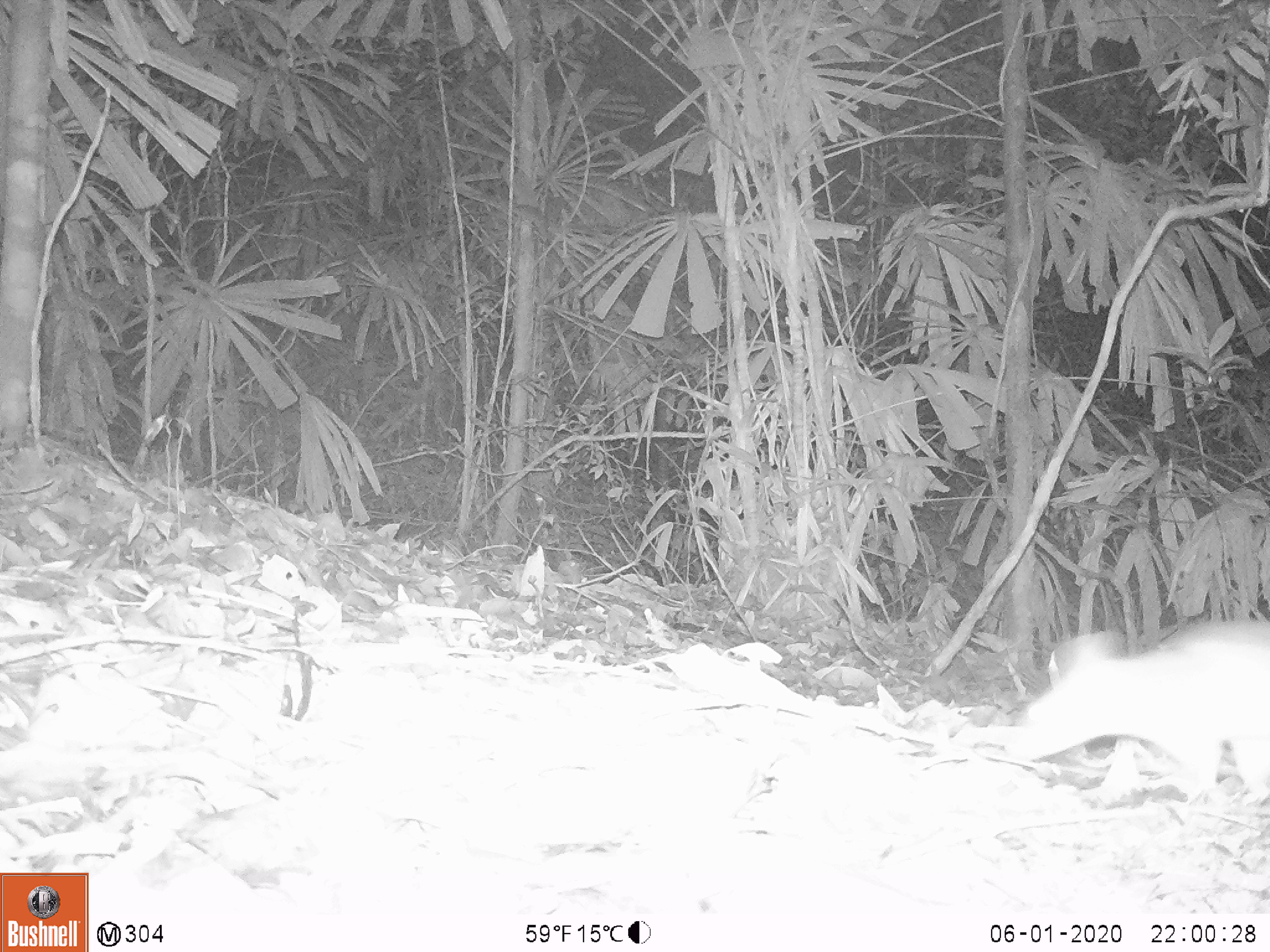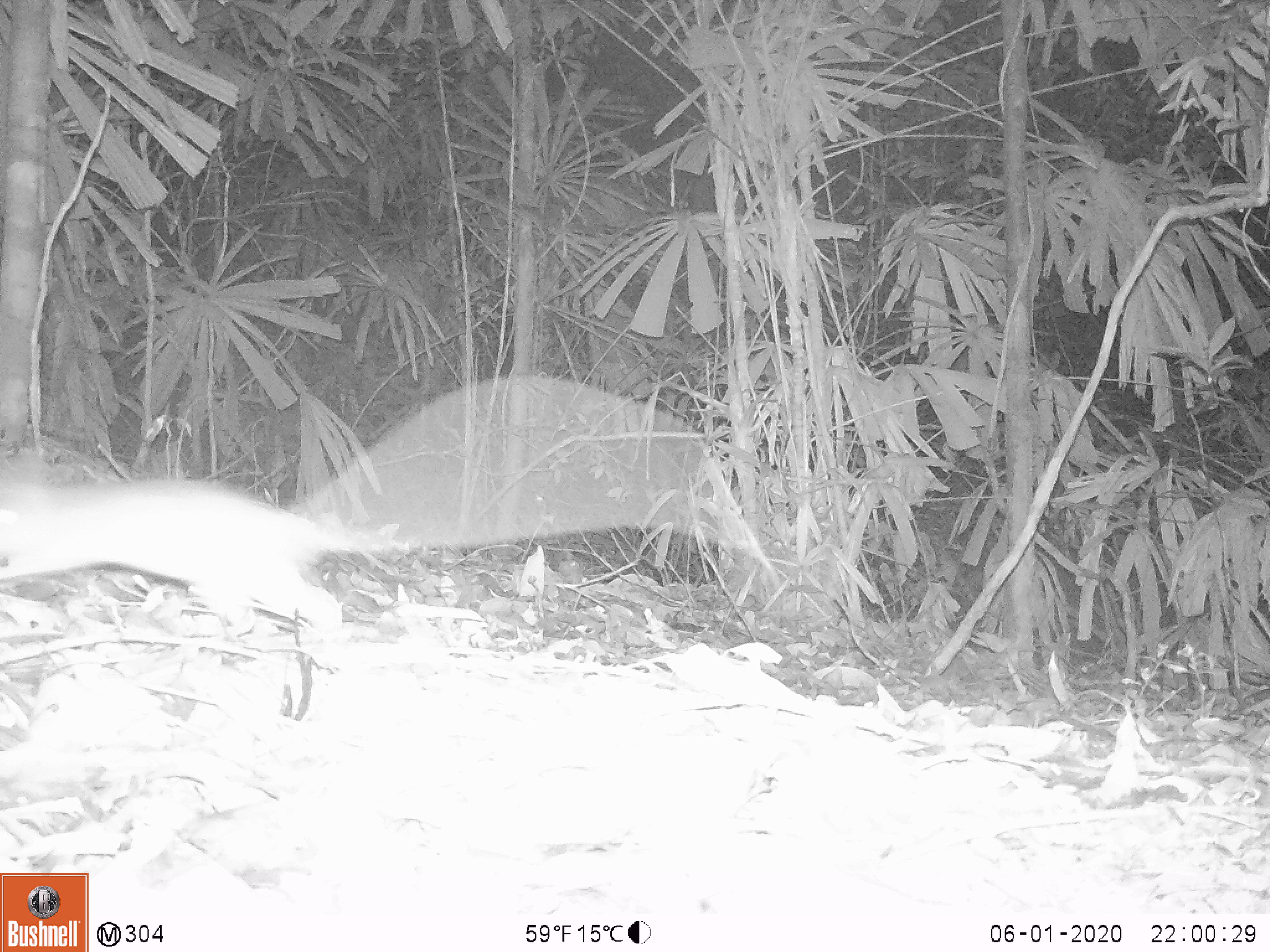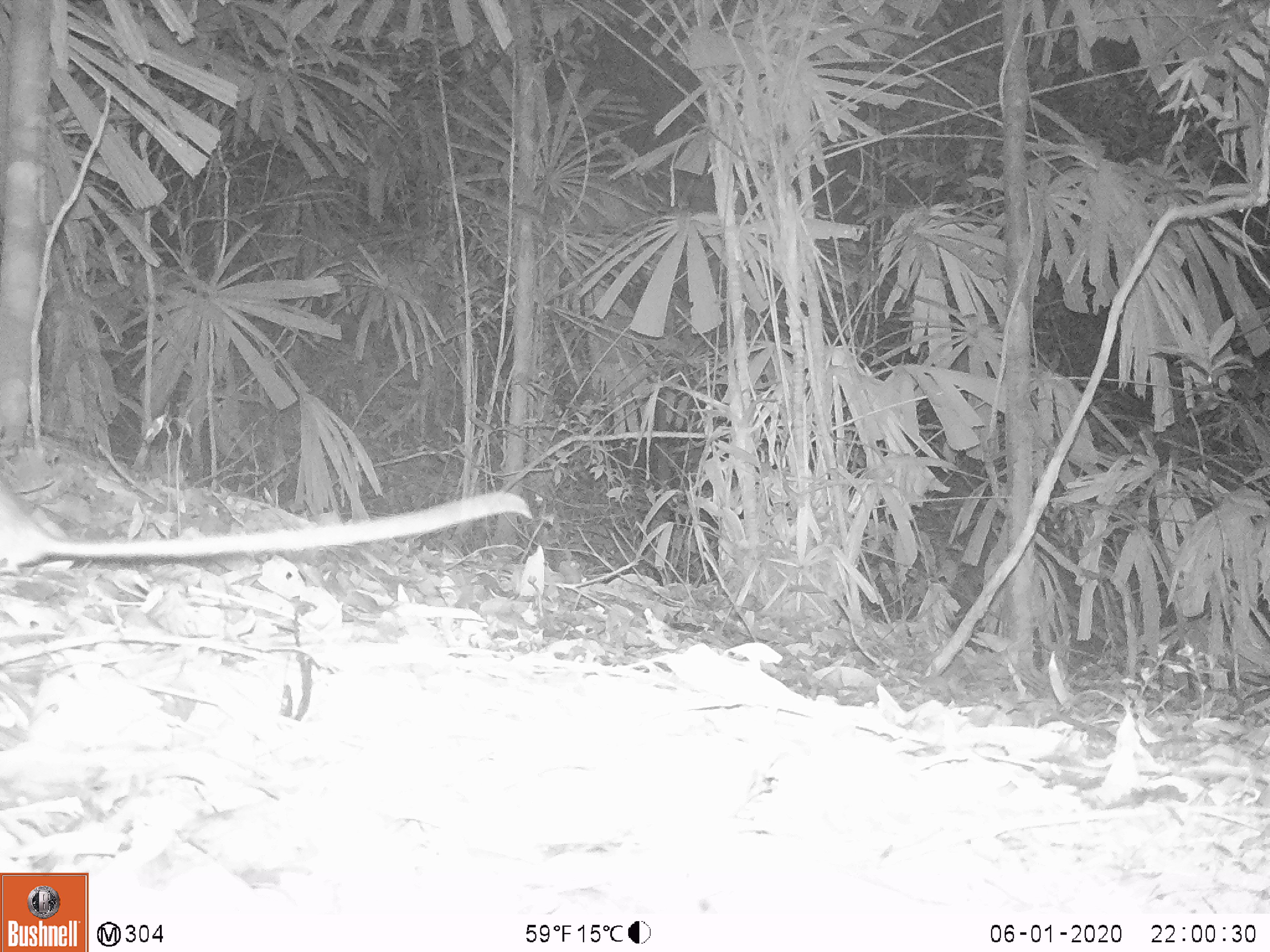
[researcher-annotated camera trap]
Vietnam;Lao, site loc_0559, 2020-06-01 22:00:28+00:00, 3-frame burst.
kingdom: Animalia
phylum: Chordata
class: Mammalia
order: Rodentia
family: Muridae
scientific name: Muridae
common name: old-world mice and rats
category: unidentified murid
Unidentified murid (old-world mice and rats) (Muridae). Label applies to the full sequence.